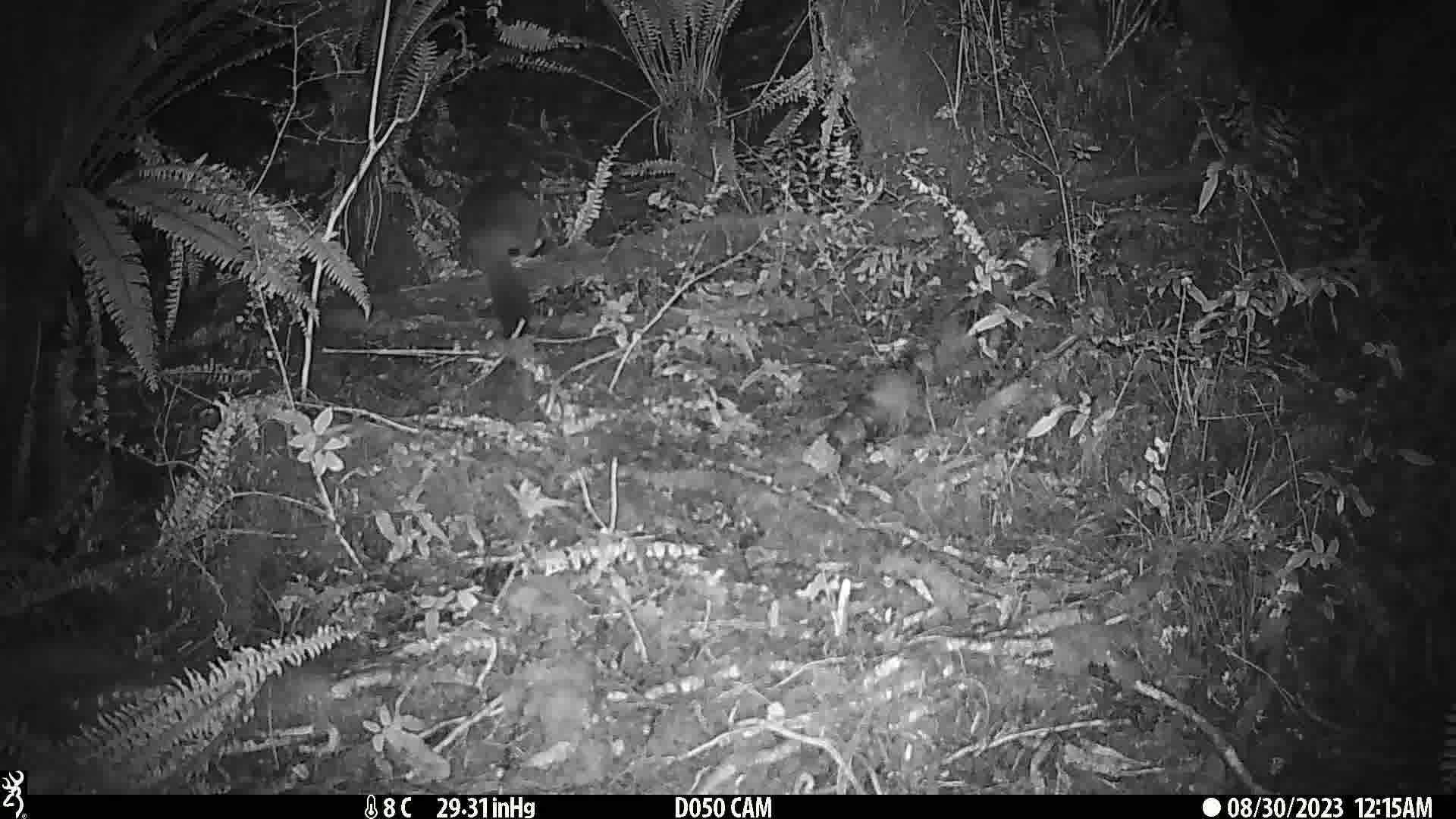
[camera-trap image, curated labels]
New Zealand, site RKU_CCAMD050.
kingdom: Animalia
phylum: Chordata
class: Mammalia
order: Diprotodontia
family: Phalangeridae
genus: Trichosurus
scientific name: Trichosurus vulpecula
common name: common brushtail possum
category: possum